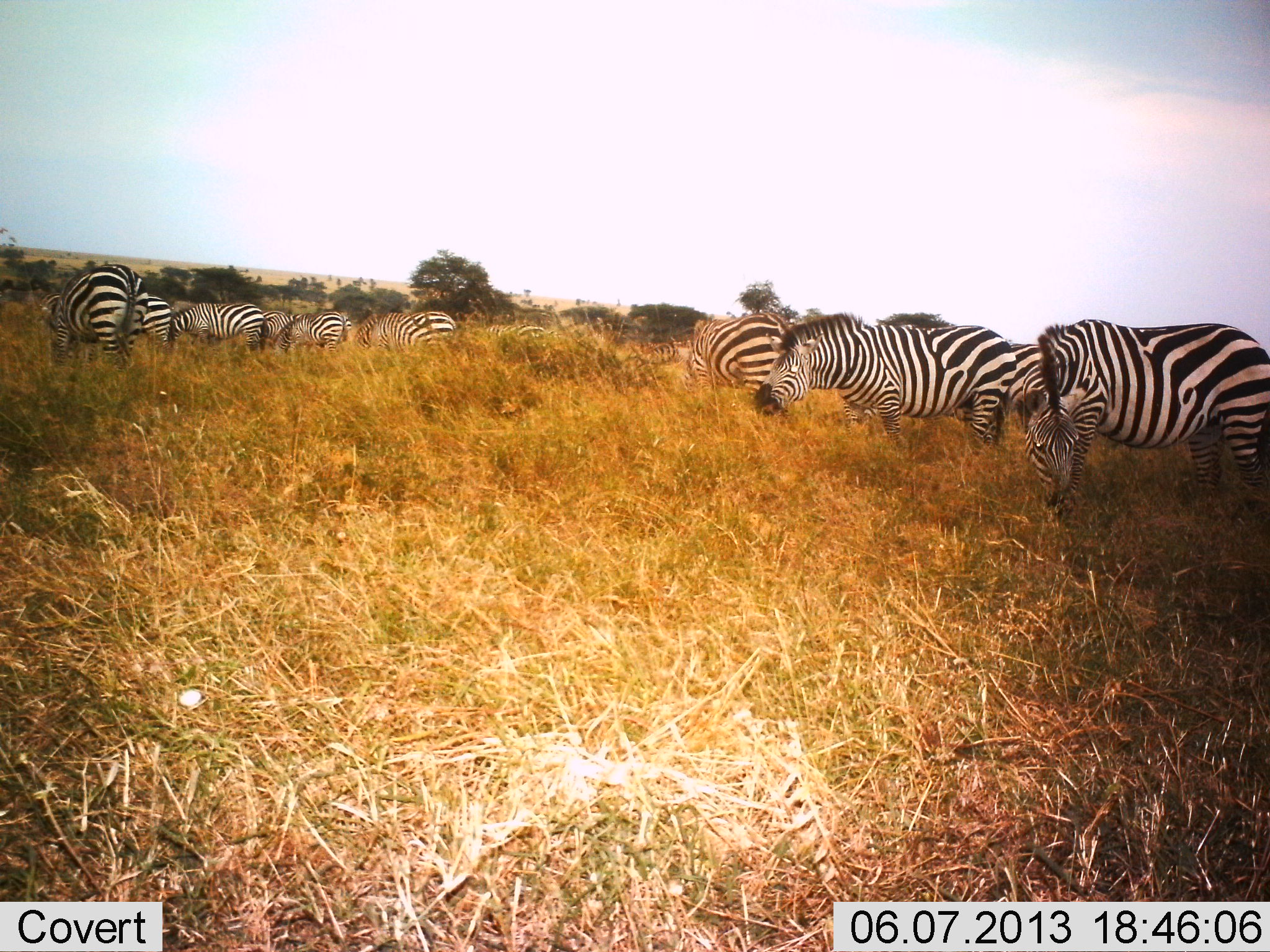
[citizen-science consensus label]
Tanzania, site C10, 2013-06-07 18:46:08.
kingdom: Animalia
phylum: Chordata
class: Mammalia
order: Perissodactyla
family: Equidae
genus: Equus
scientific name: Equus quagga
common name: plains zebra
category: zebra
Zebra (plains zebra) (Equus quagga), count 10. Behavior (volunteer vote fractions): standing 37%, resting 0%, moving 0%, interacting 0%. Young present (vote fraction): 0%. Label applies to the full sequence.